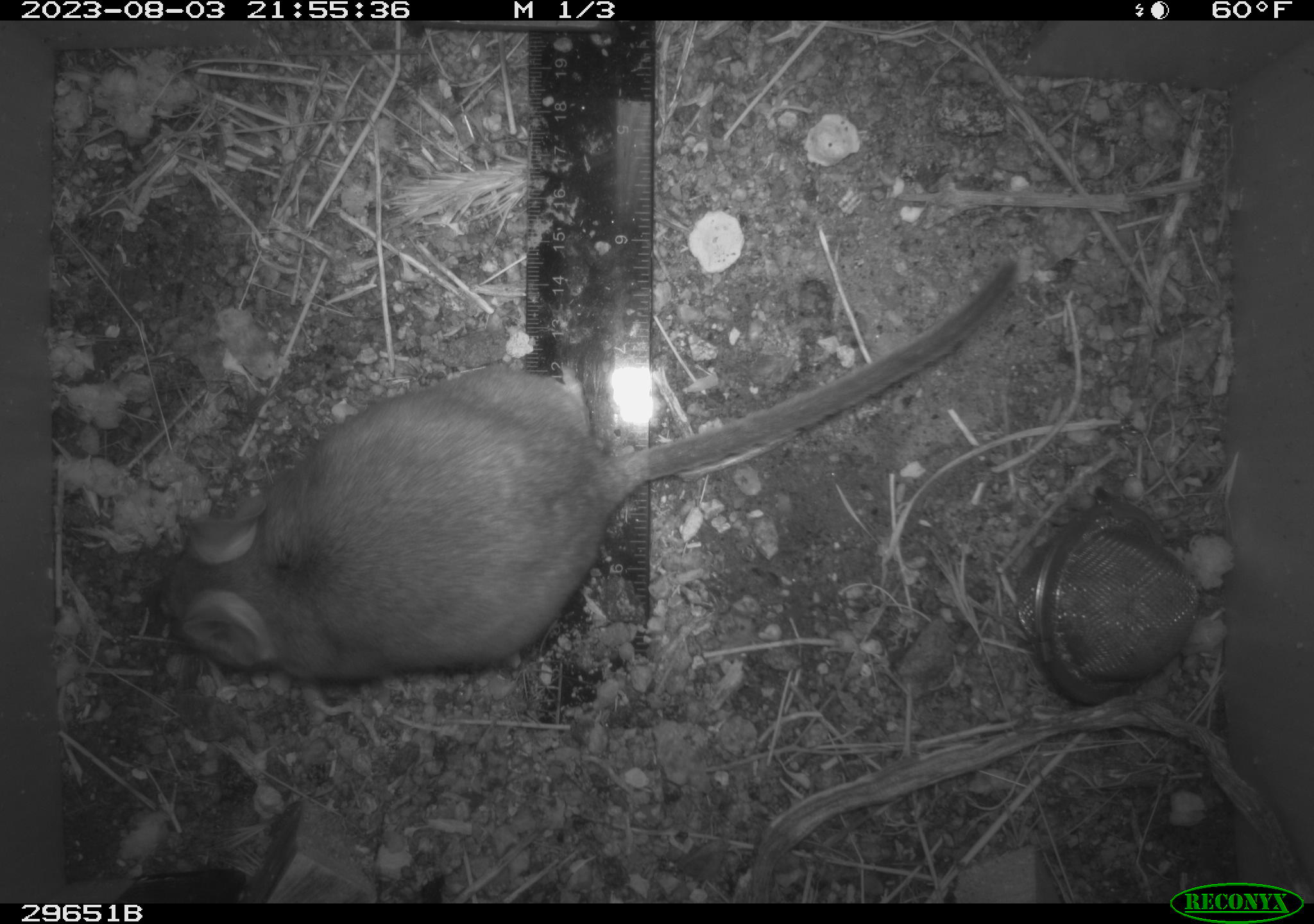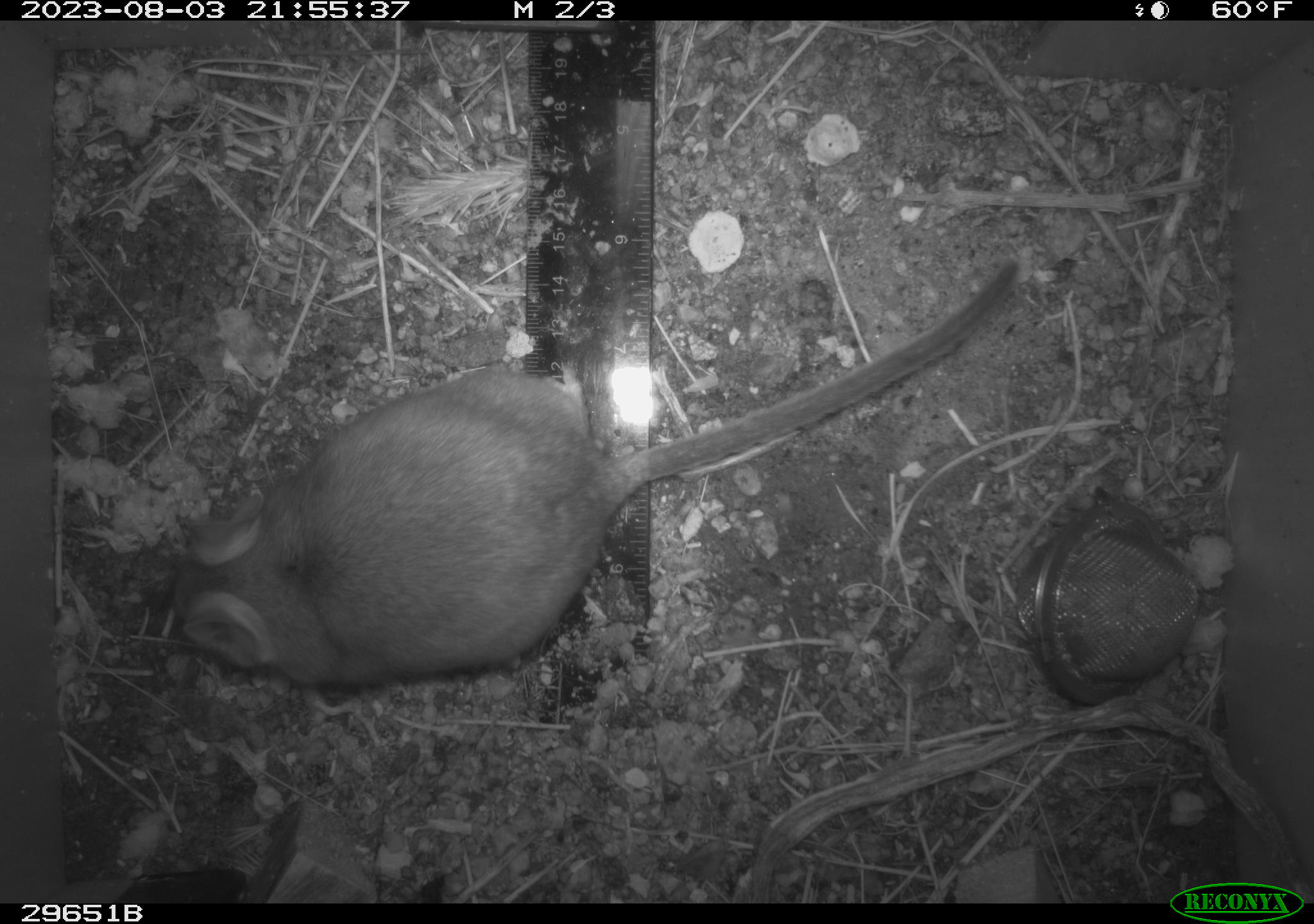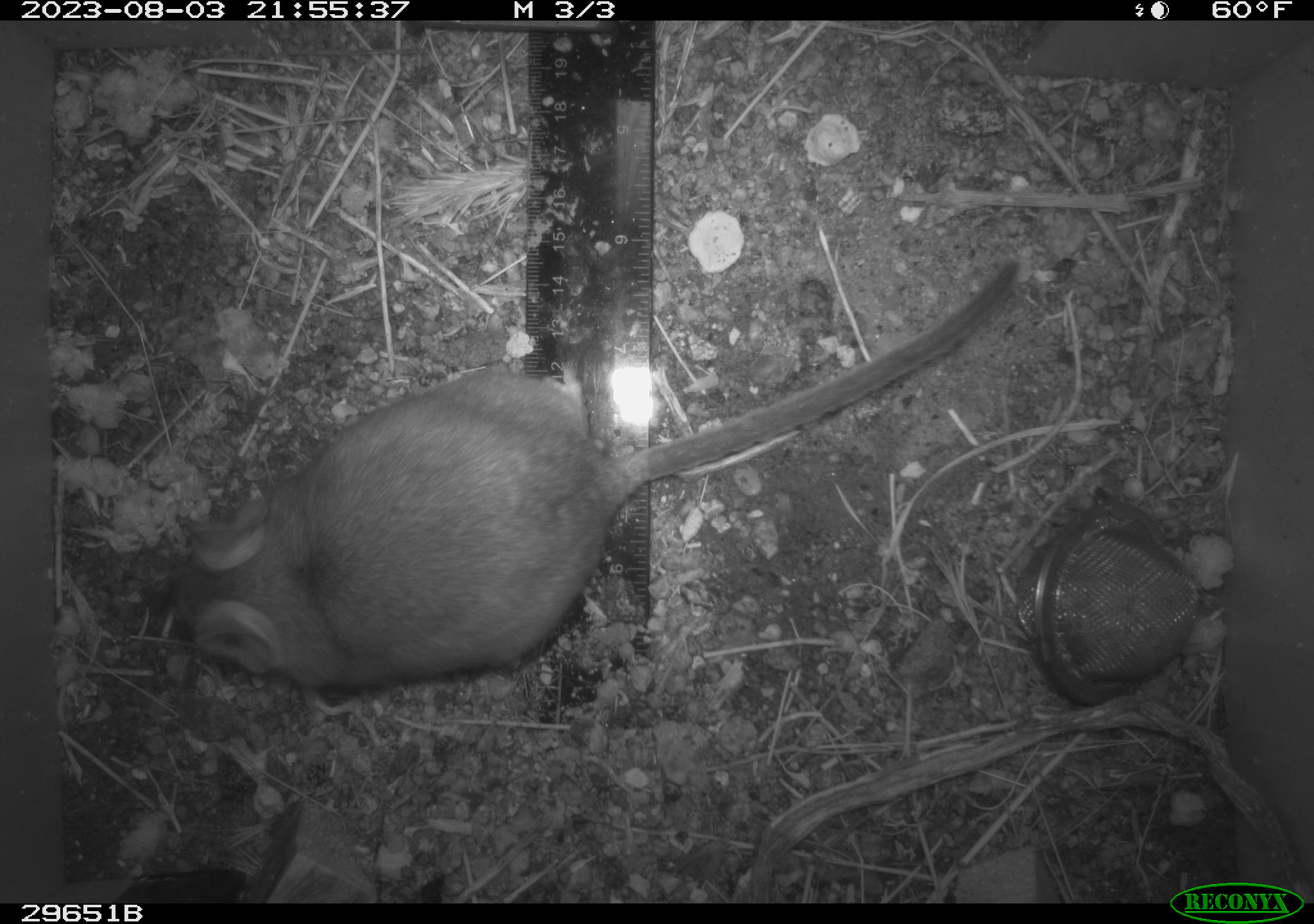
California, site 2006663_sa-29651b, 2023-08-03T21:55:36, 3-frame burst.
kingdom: Animalia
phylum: Chordata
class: Mammalia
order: Rodentia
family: Cricetidae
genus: Neotoma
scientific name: Neotoma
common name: pack rat or woodrat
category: neotoma species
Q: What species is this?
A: Neotoma species (pack rat or woodrat) (Neotoma).